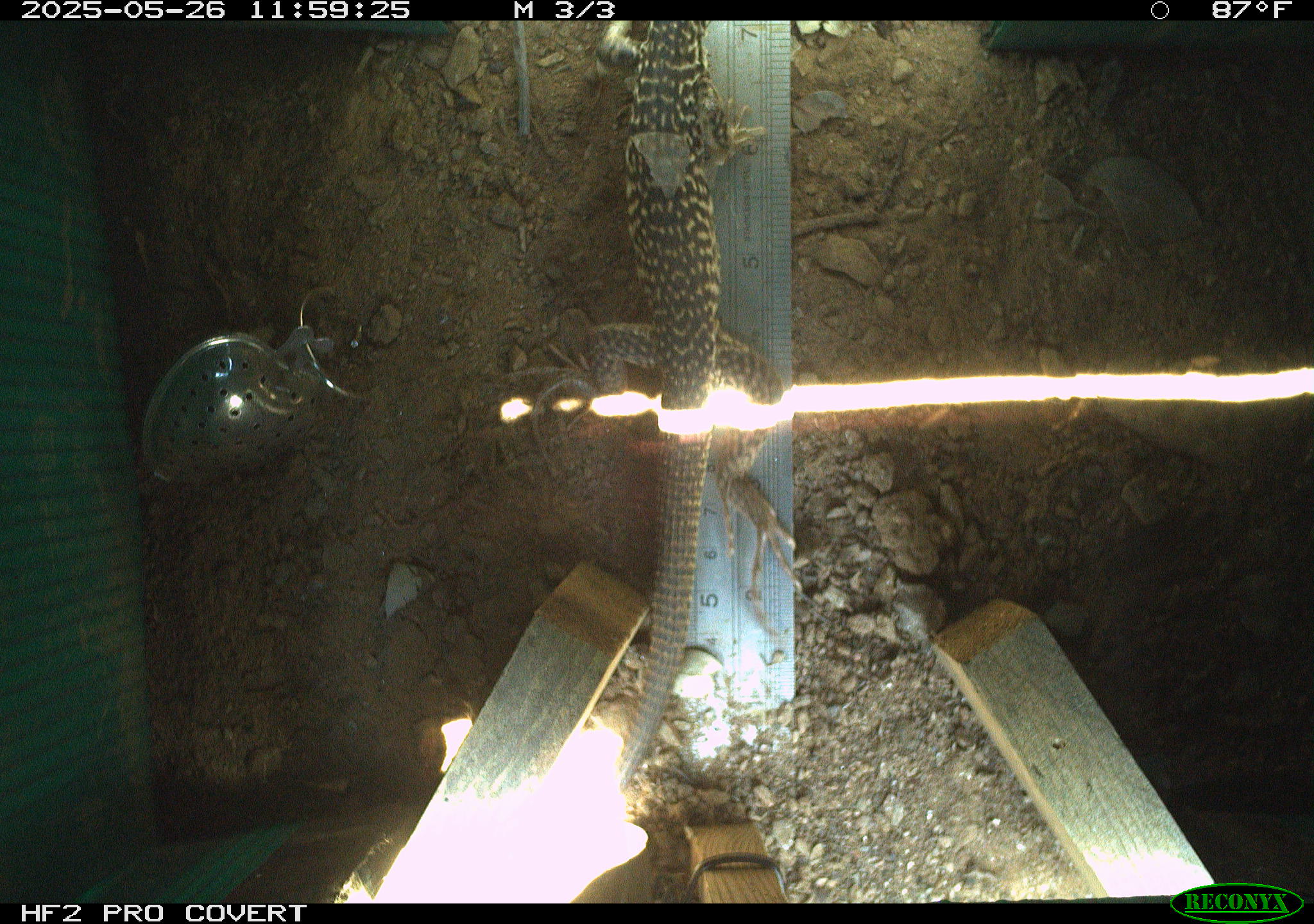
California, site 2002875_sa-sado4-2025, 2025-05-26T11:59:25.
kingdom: Animalia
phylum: Chordata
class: Reptilia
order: Squamata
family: Teiidae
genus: Aspidoscelis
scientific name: Aspidoscelis tigris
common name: western whiptail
Western whiptail (Aspidoscelis tigris).